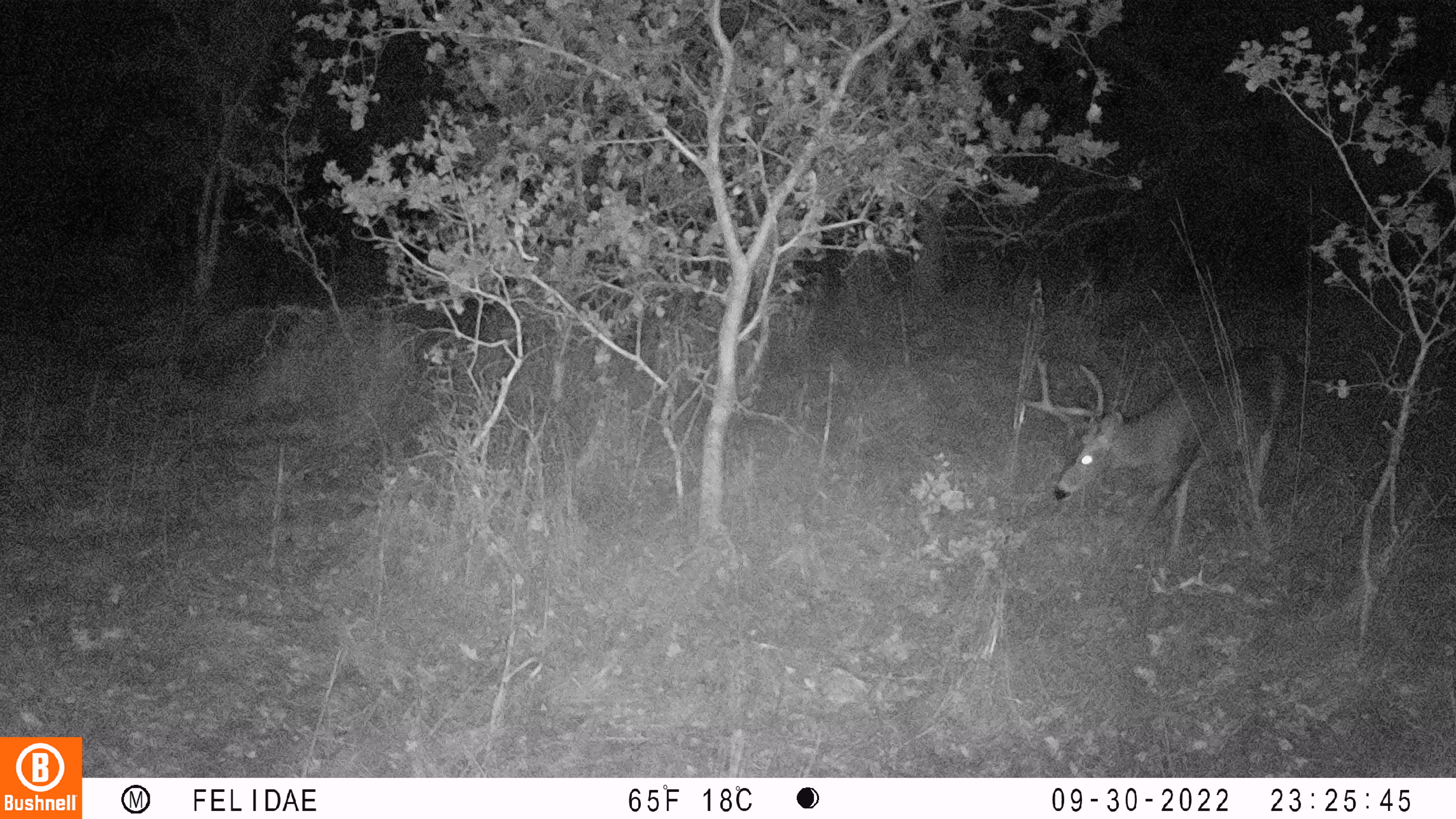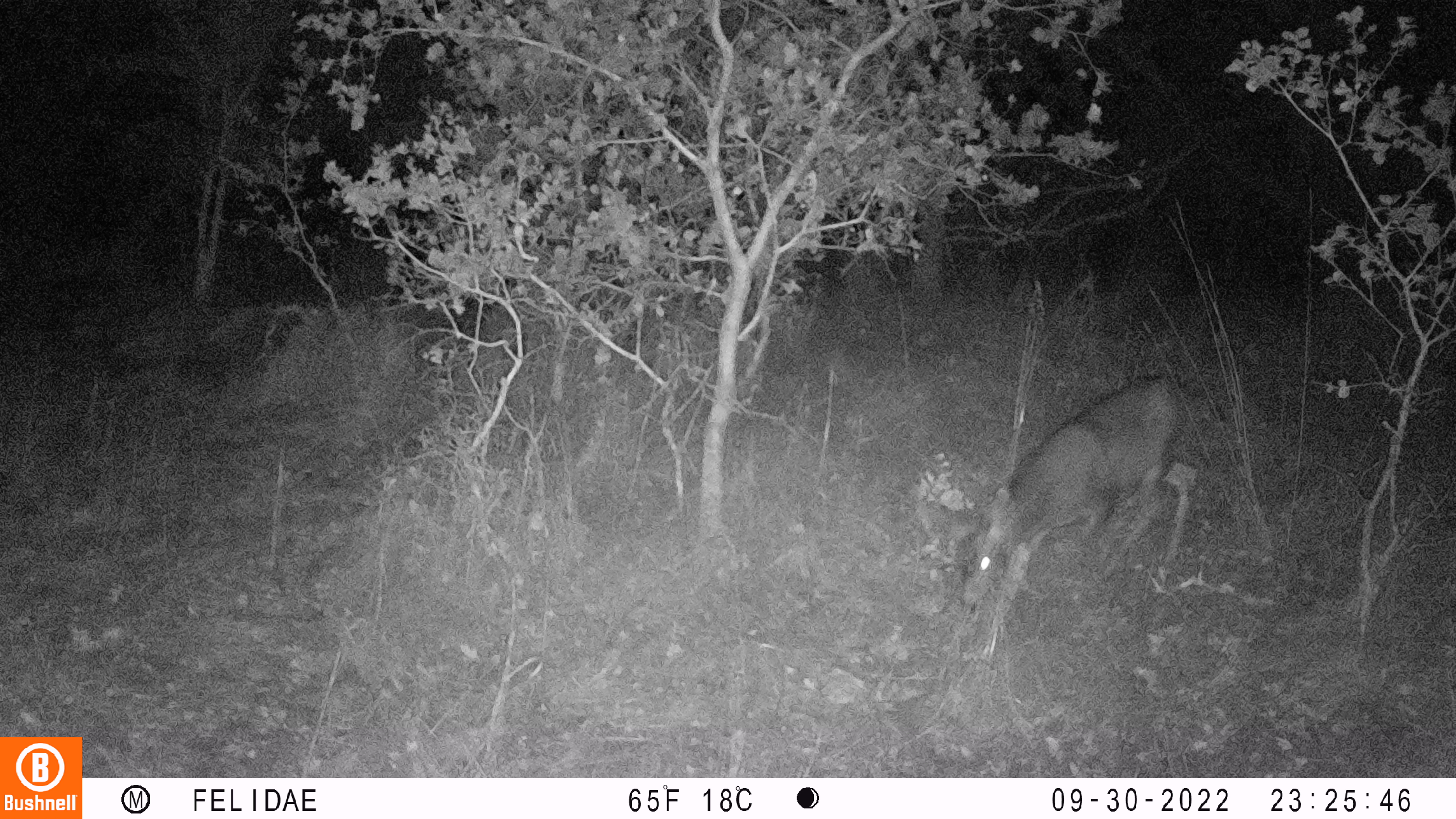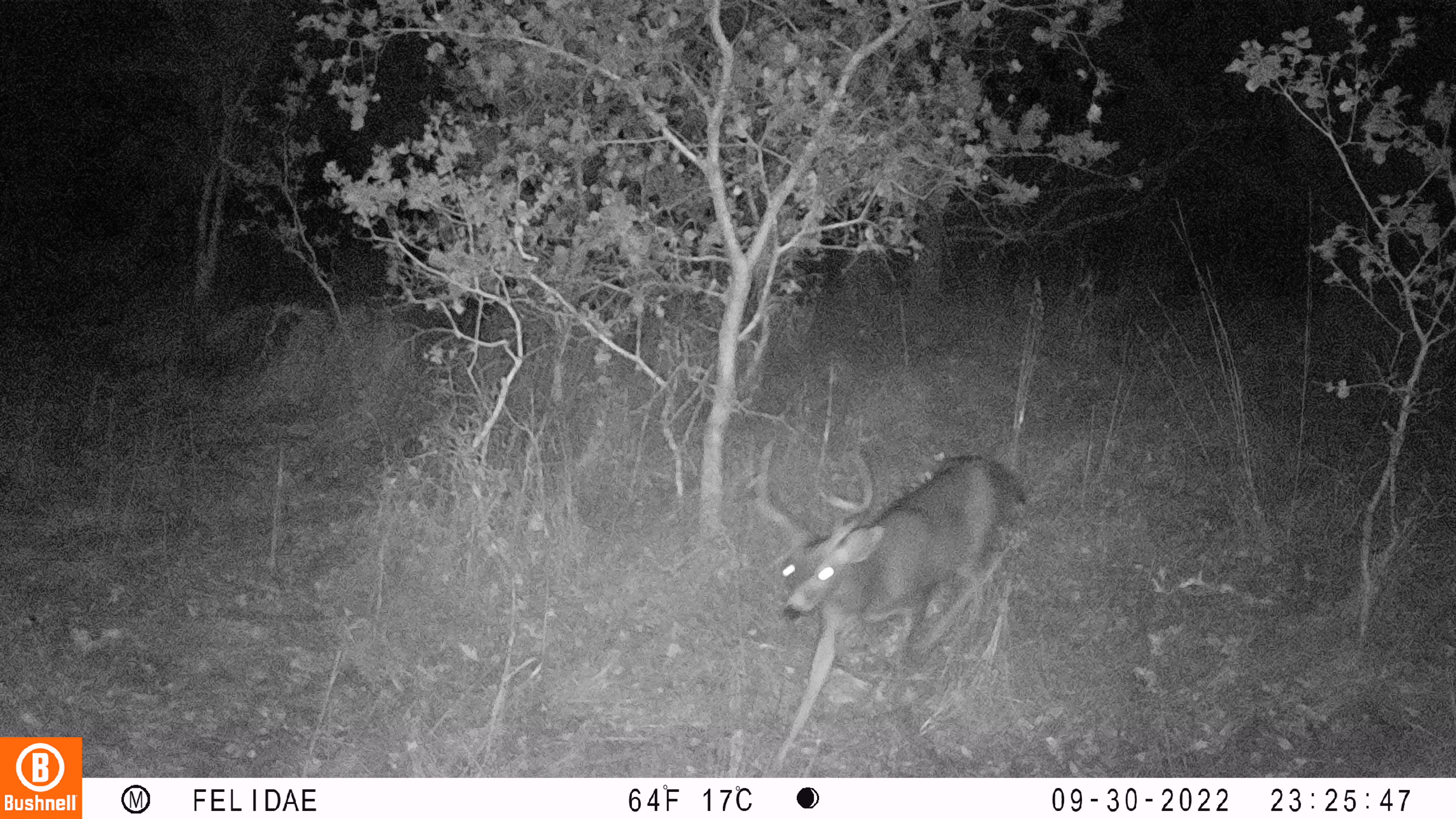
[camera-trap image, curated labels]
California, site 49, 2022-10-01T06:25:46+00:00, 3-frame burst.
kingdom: Animalia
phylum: Chordata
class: Mammalia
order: Artiodactyla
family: Cervidae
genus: Odocoileus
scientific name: Odocoileus hemionus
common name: mule deer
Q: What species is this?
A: Mule deer (Odocoileus hemionus).